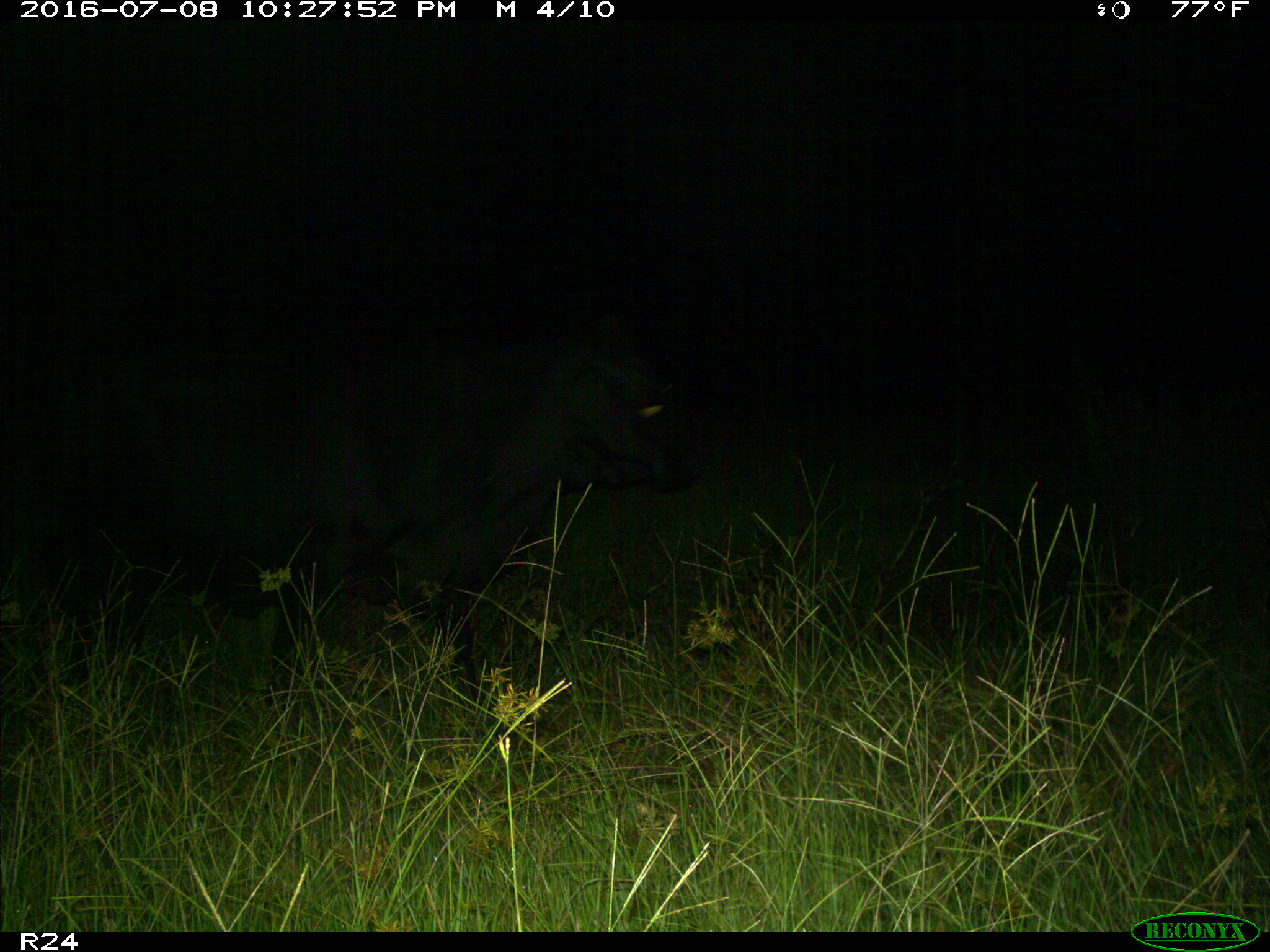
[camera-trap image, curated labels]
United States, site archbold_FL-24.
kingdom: Animalia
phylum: Chordata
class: Mammalia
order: Artiodactyla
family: Bovidae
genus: Bos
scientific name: Bos taurus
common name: domestic cow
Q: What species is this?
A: Bos taurus (domestic cow).